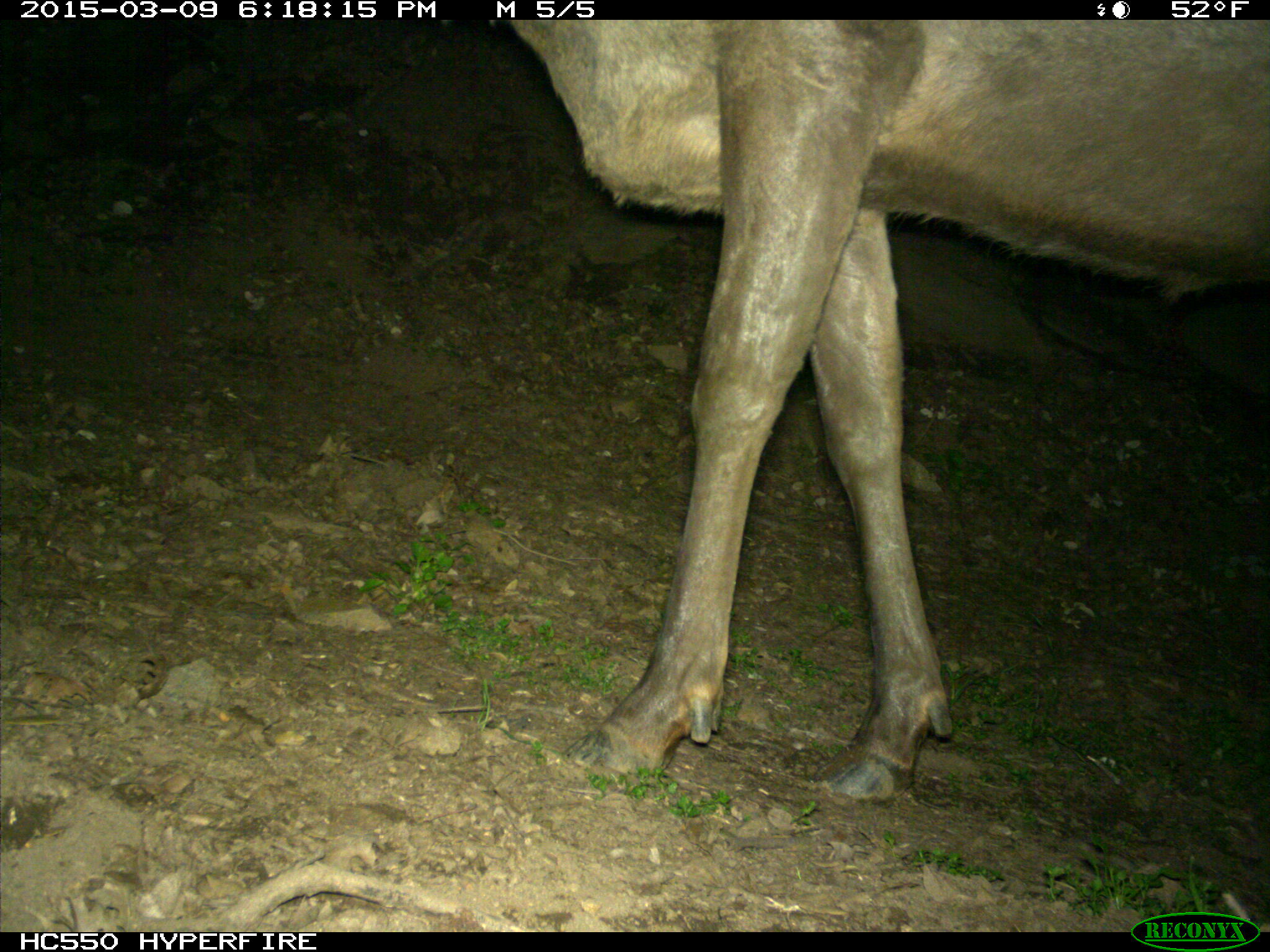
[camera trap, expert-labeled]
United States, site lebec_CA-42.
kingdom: Animalia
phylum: Chordata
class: Mammalia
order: Artiodactyla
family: Cervidae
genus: Cervus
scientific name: Cervus canadensis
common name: elk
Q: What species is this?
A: Cervus canadensis (elk).